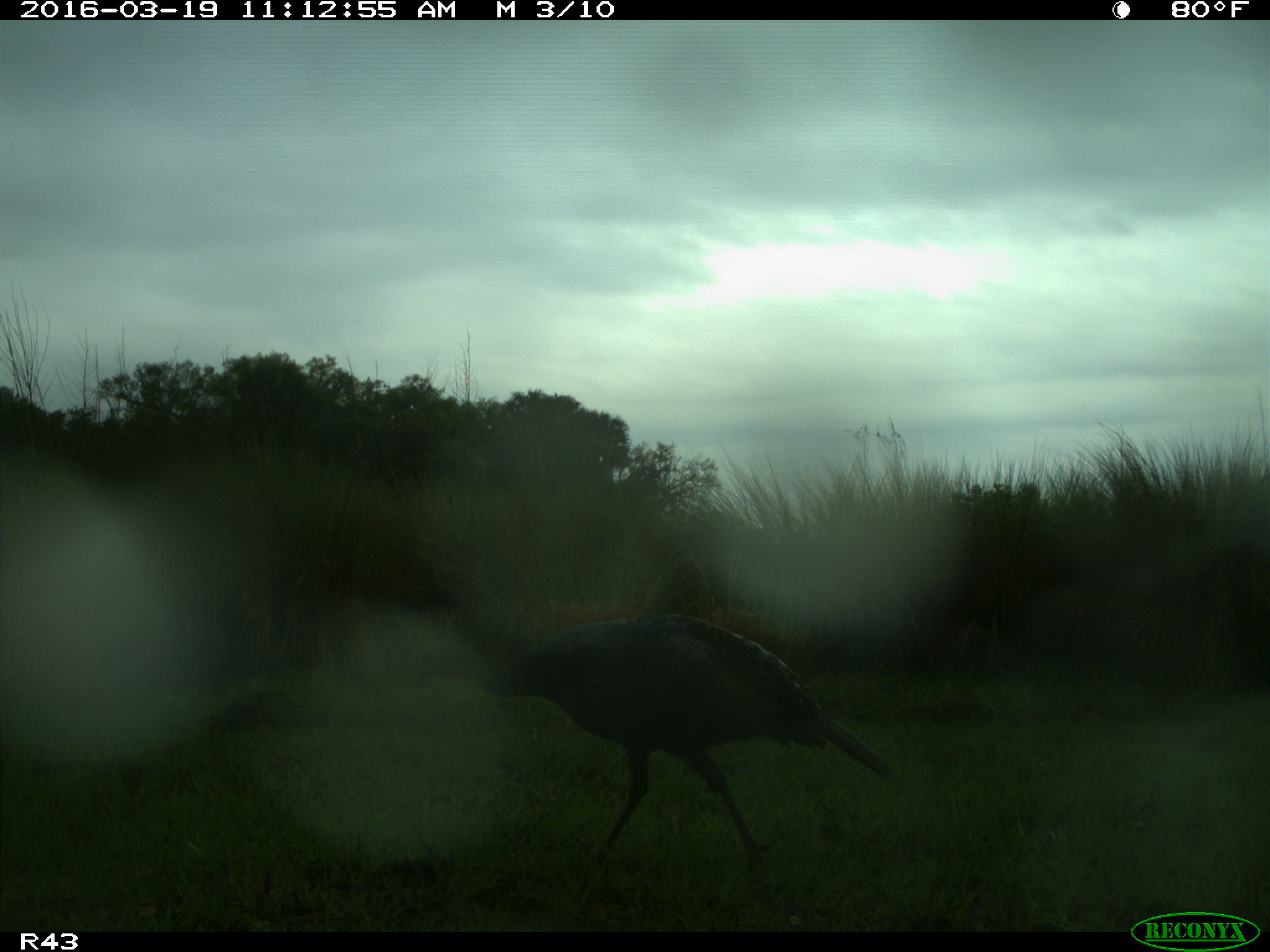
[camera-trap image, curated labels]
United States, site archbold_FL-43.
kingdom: Animalia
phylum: Chordata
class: Aves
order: Galliformes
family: Phasianidae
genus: Meleagris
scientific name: Meleagris gallopavo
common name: wild turkey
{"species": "Meleagris gallopavo (wild turkey)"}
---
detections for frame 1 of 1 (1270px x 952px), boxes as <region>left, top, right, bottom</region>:
animal: <region>411, 608, 896, 888</region>